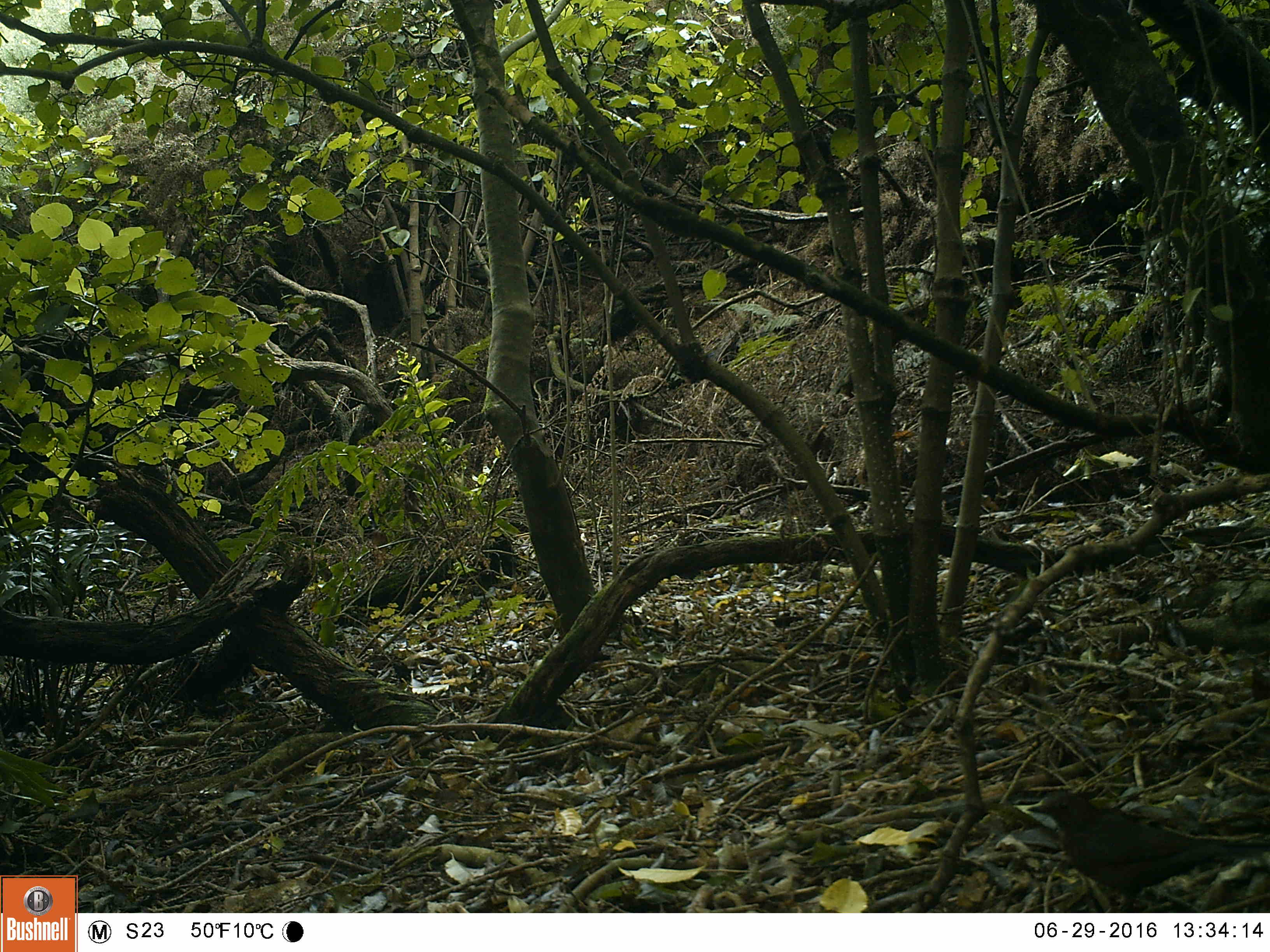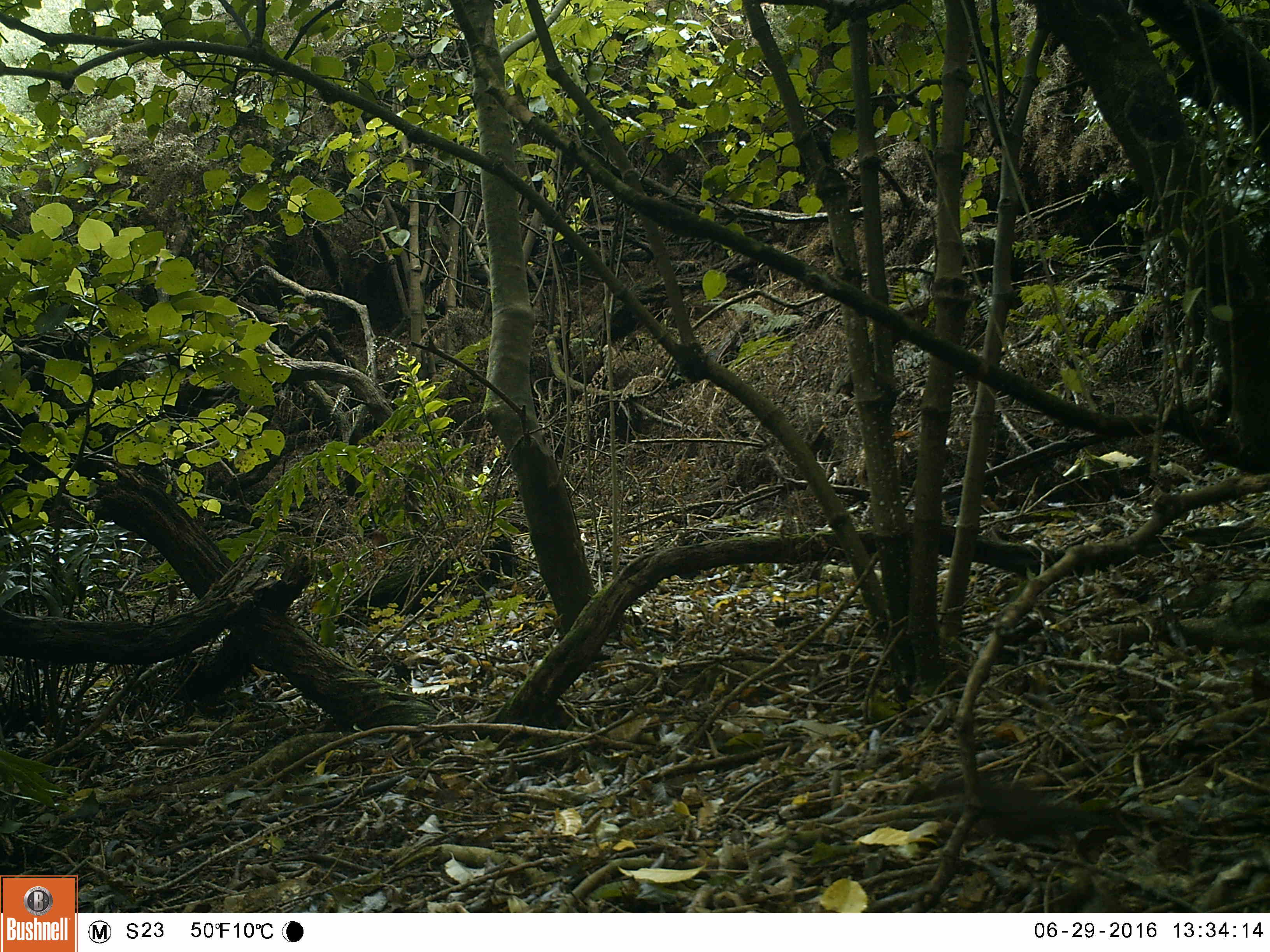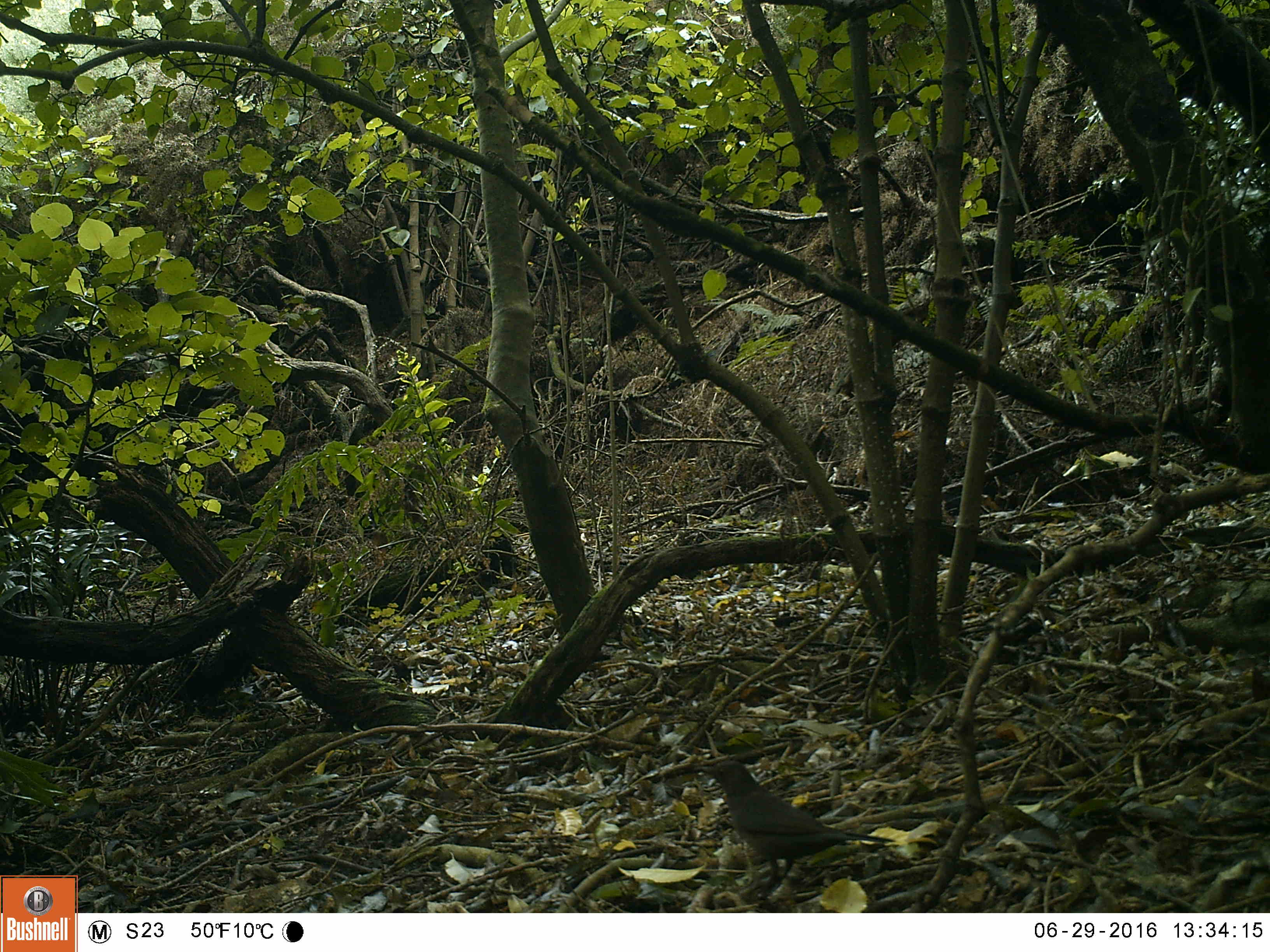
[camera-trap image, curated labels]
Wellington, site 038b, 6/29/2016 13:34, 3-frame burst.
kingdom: Animalia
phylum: Chordata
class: Aves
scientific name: Aves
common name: bird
Bird (Aves).